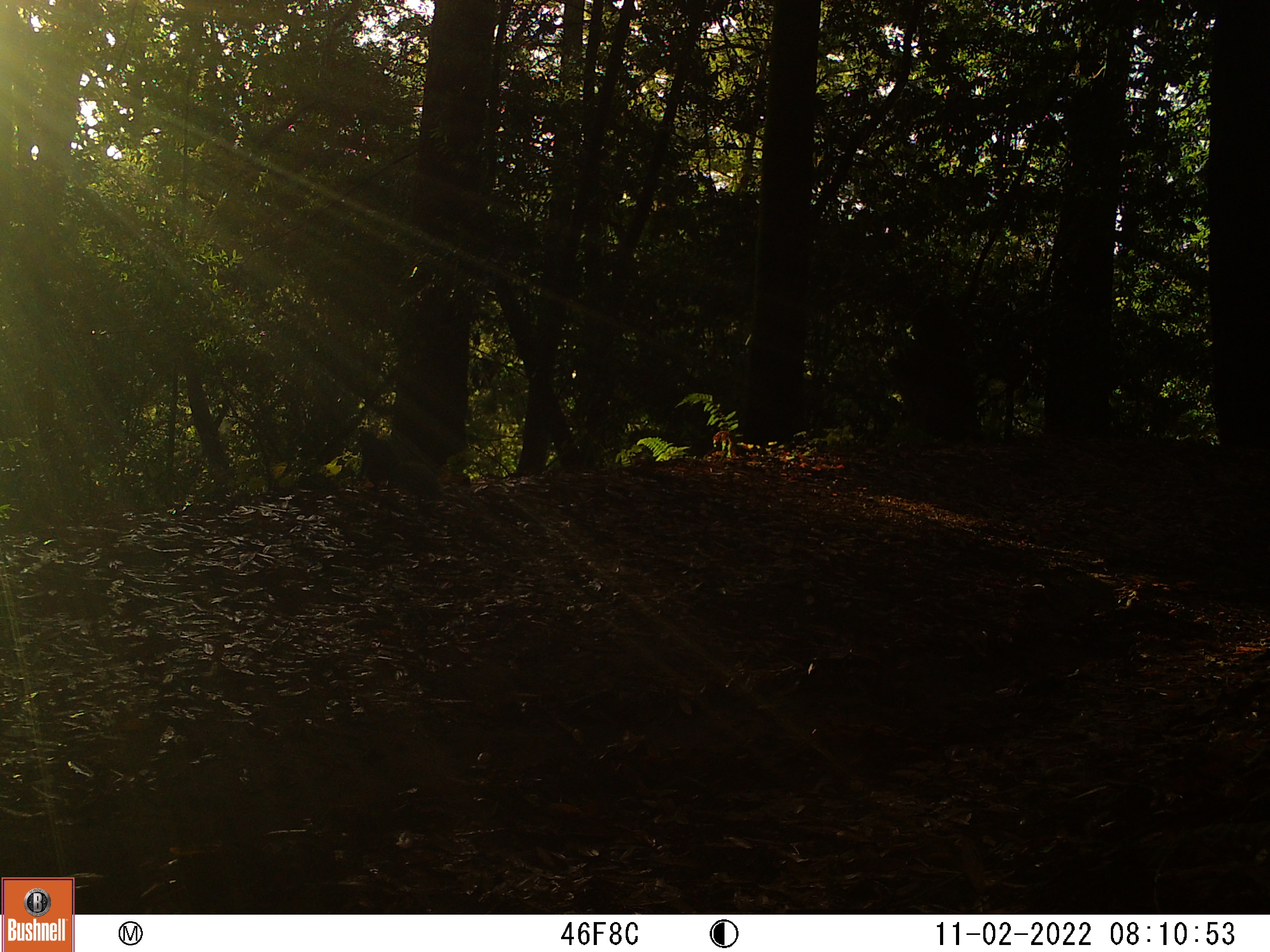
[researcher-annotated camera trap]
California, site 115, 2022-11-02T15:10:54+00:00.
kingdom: Animalia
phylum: Chordata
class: Mammalia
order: Rodentia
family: Sciuridae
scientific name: Sciuridae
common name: squirrel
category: unknown squirrel